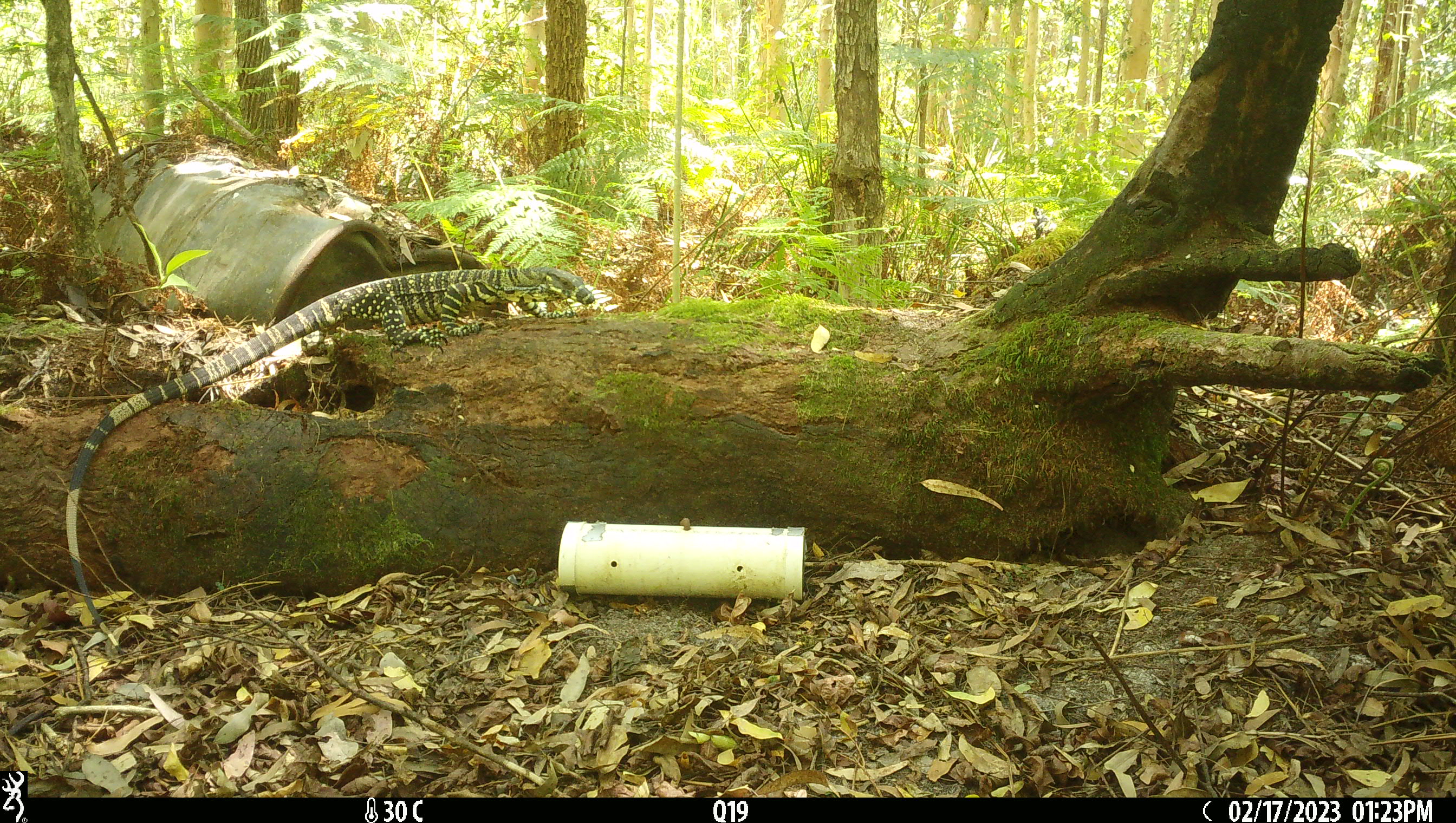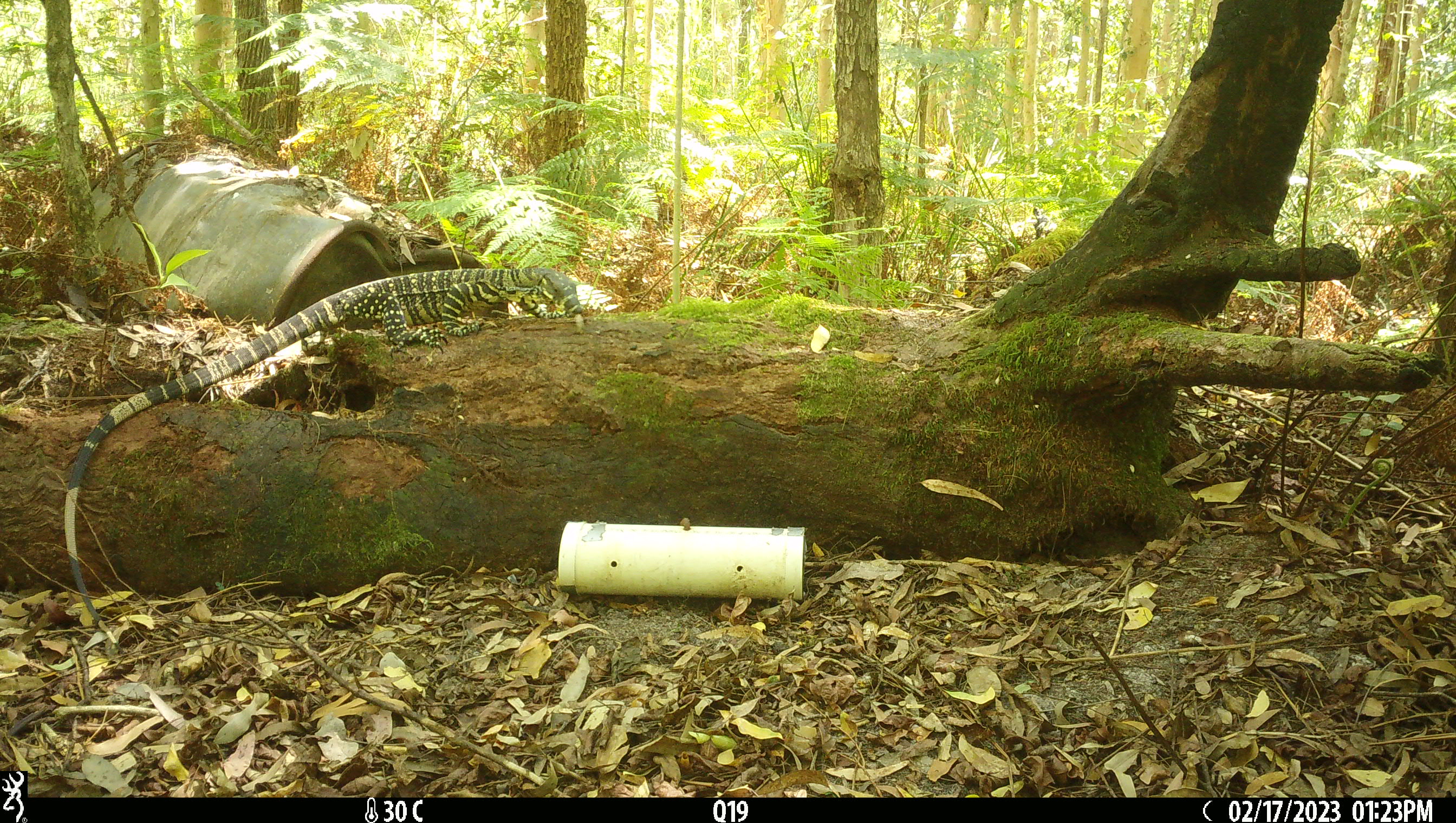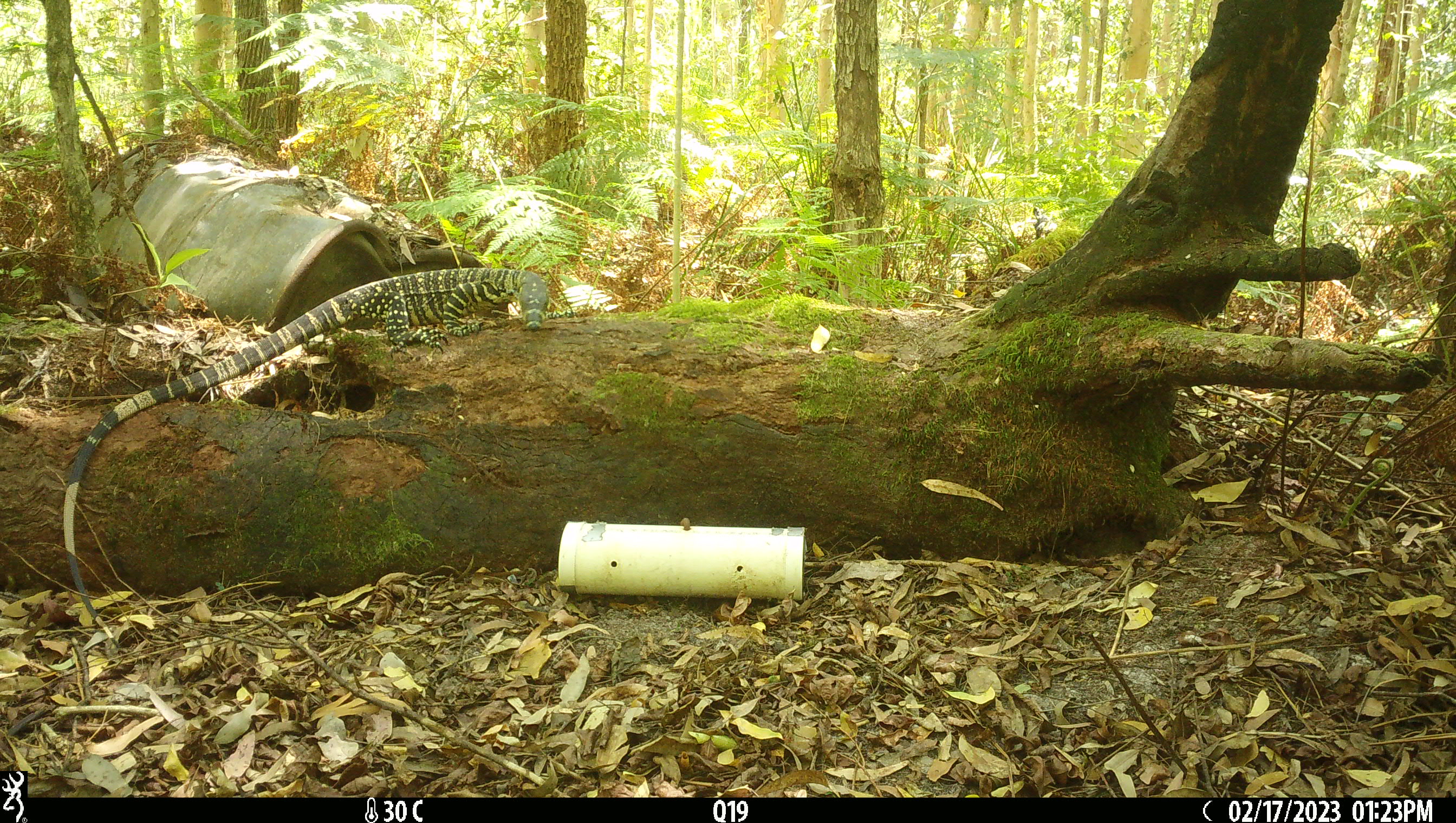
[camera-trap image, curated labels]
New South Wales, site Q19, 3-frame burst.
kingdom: Animalia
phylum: Chordata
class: Reptilia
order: Squamata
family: Varanidae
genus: Varanus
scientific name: Varanus varius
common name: lace monitor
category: goanna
Goanna (lace monitor) (Varanus varius).